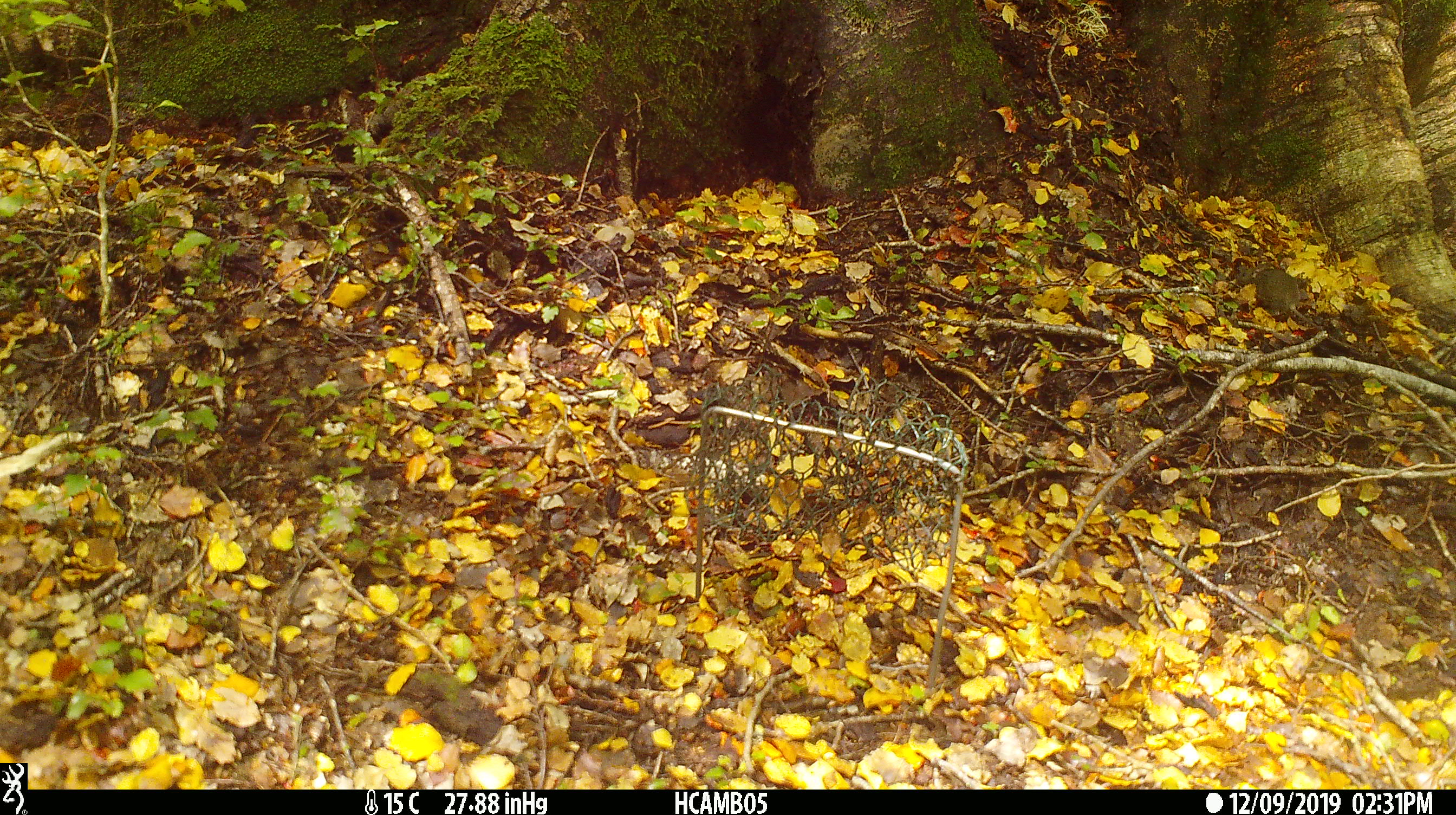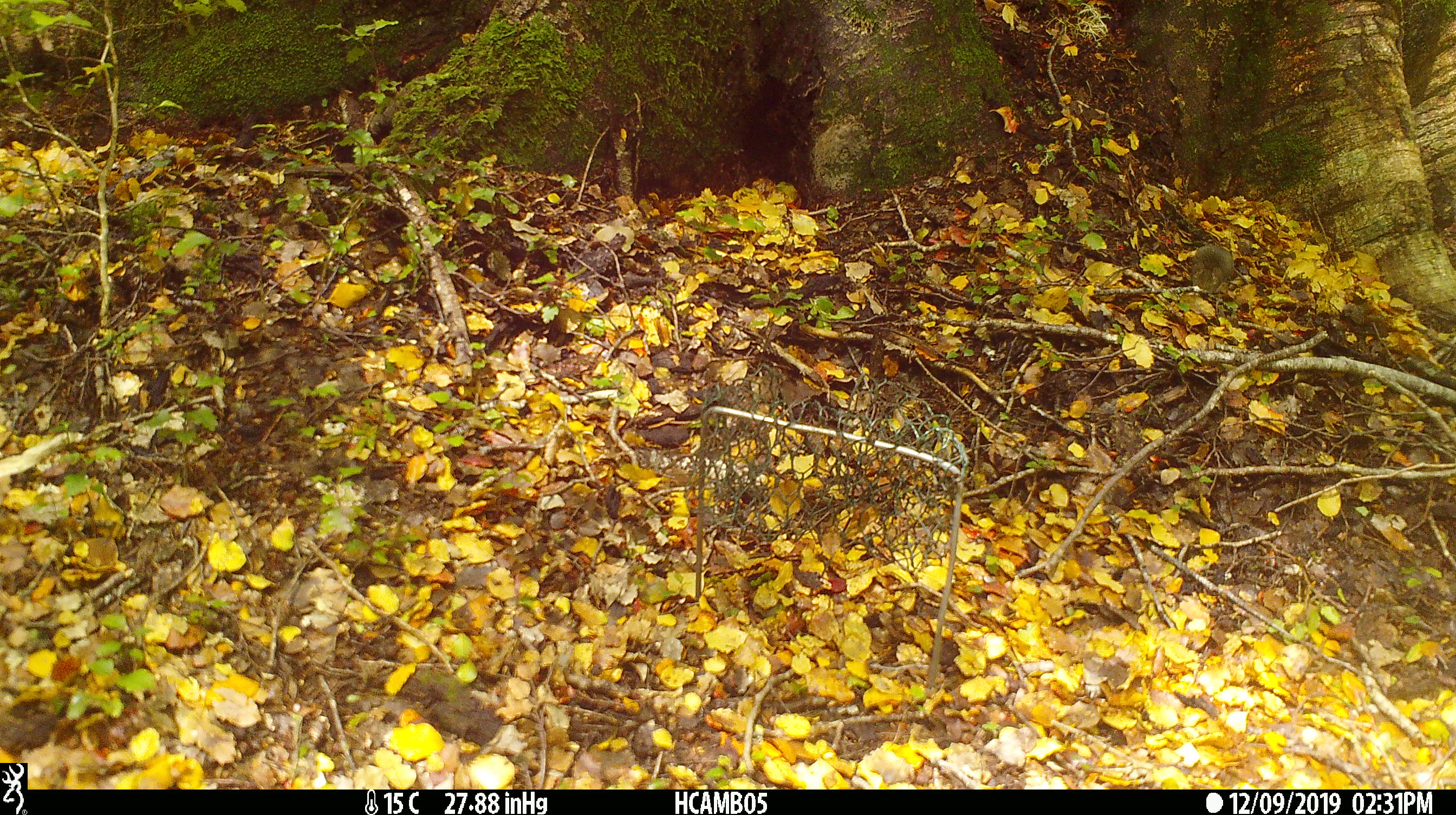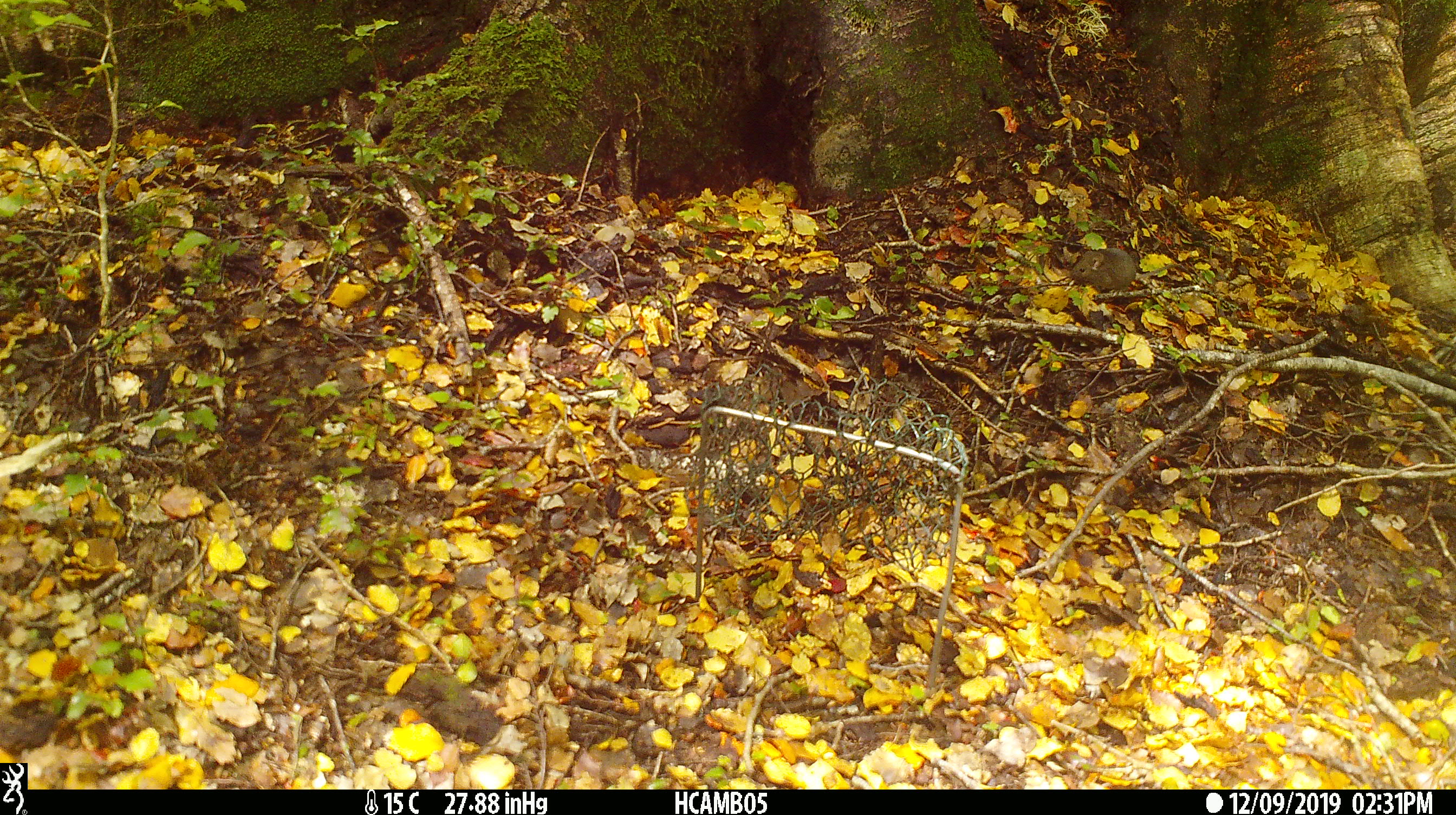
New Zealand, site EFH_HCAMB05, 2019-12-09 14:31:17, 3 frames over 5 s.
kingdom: Animalia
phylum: Chordata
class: Mammalia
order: Rodentia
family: Muridae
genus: Mus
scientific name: Mus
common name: mouse